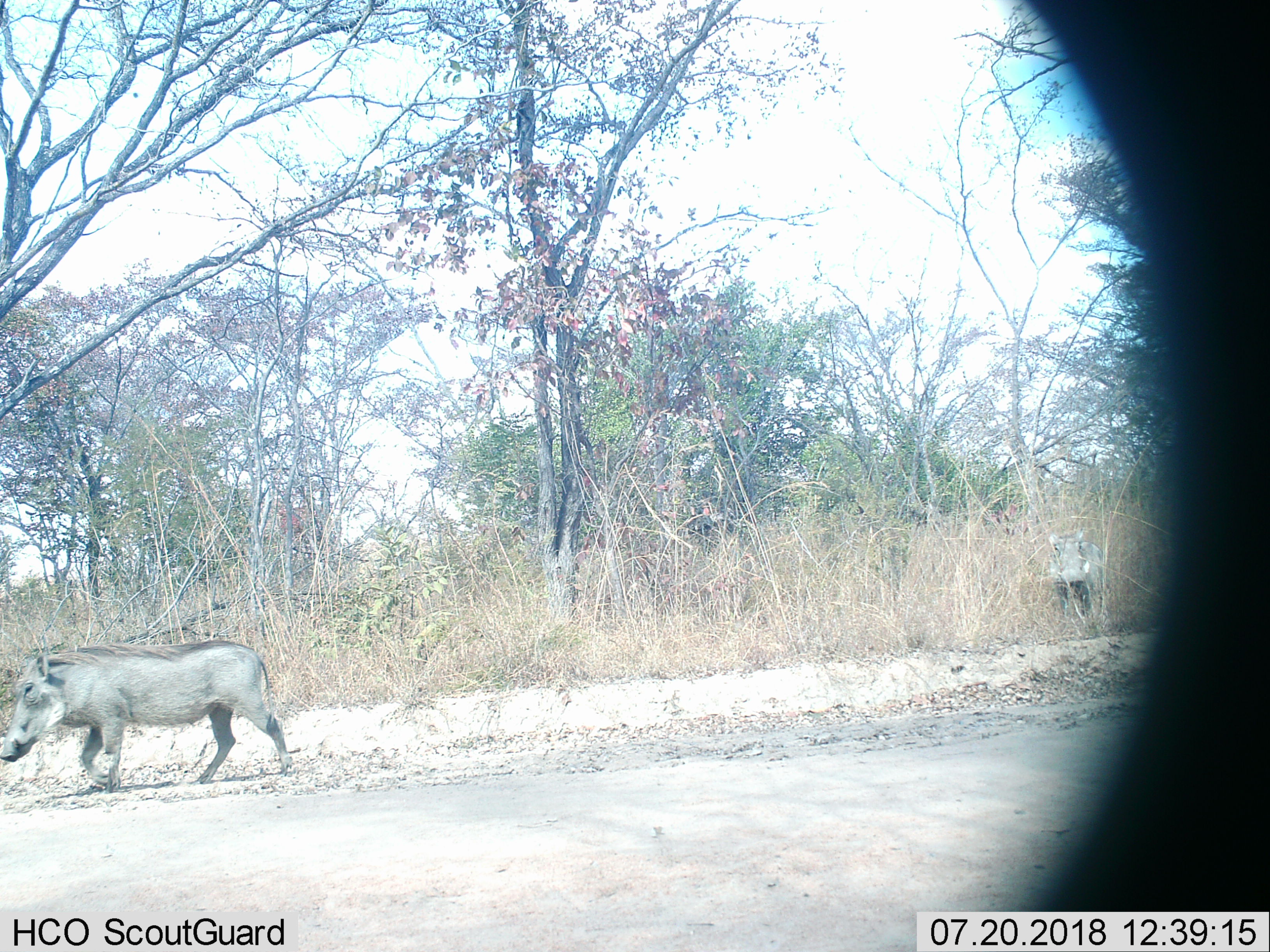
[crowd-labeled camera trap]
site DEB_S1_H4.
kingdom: Animalia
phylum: Chordata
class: Mammalia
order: Artiodactyla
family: Suidae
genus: Phacochoerus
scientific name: Phacochoerus africanus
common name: warthog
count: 2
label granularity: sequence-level